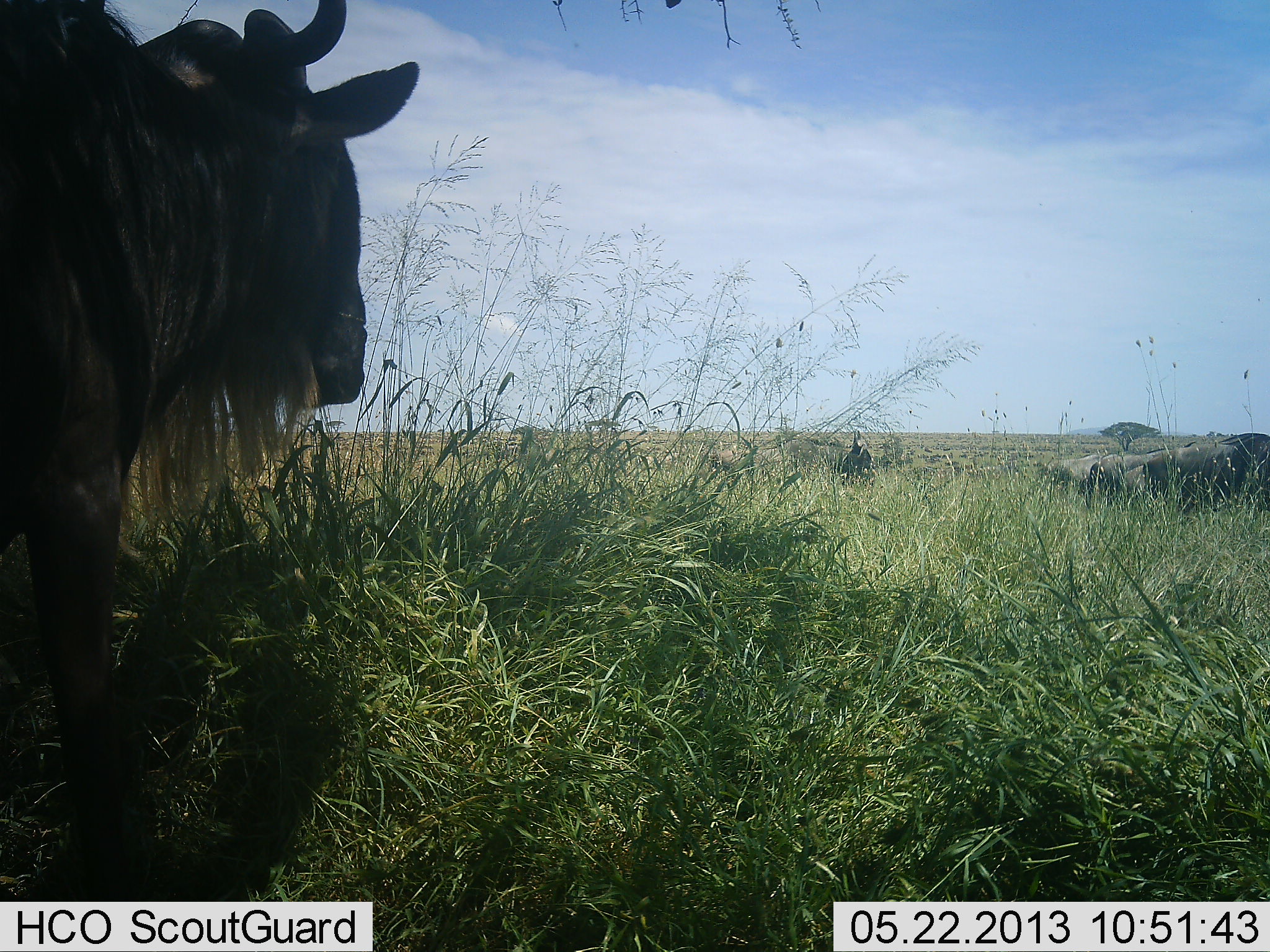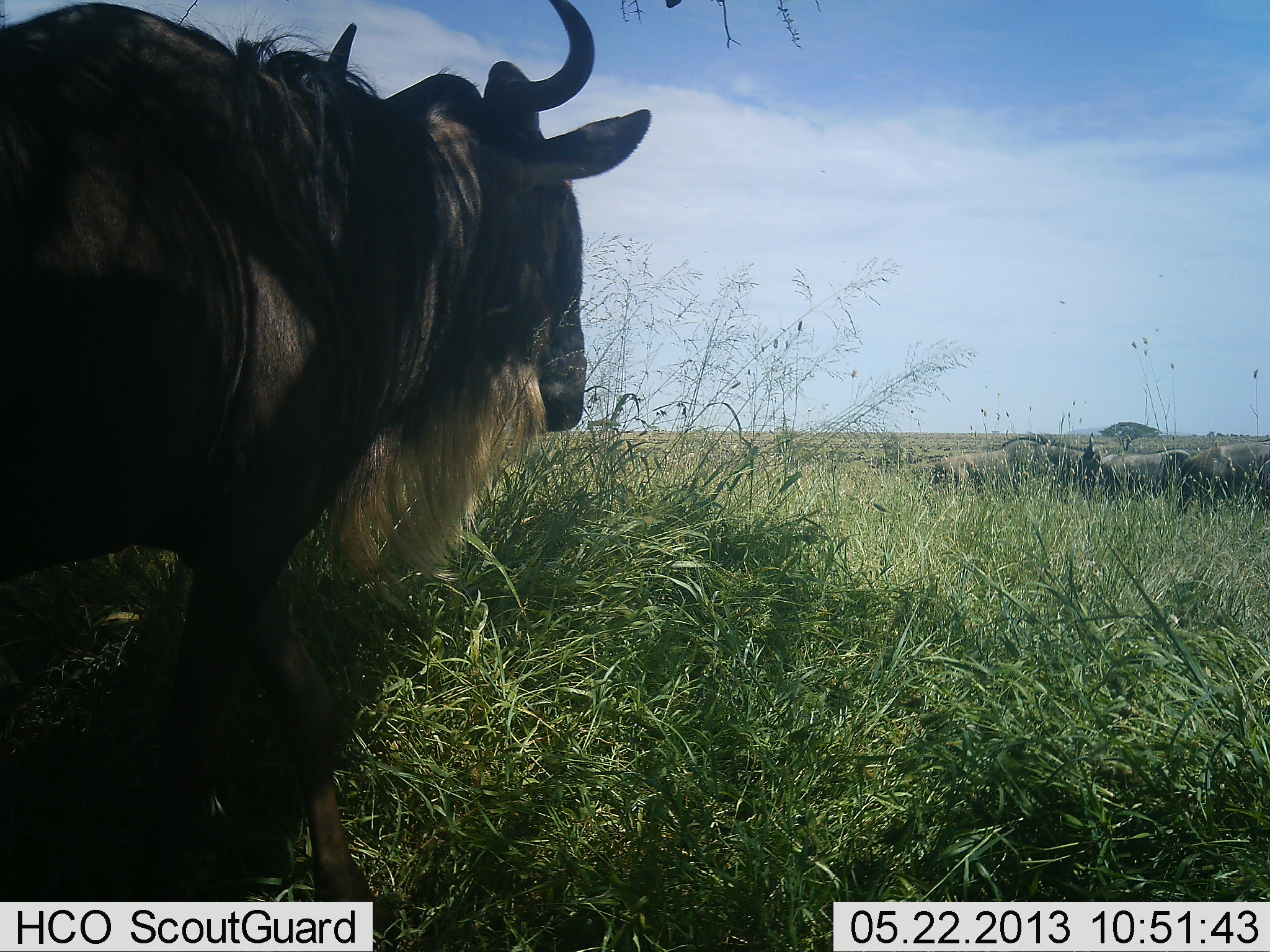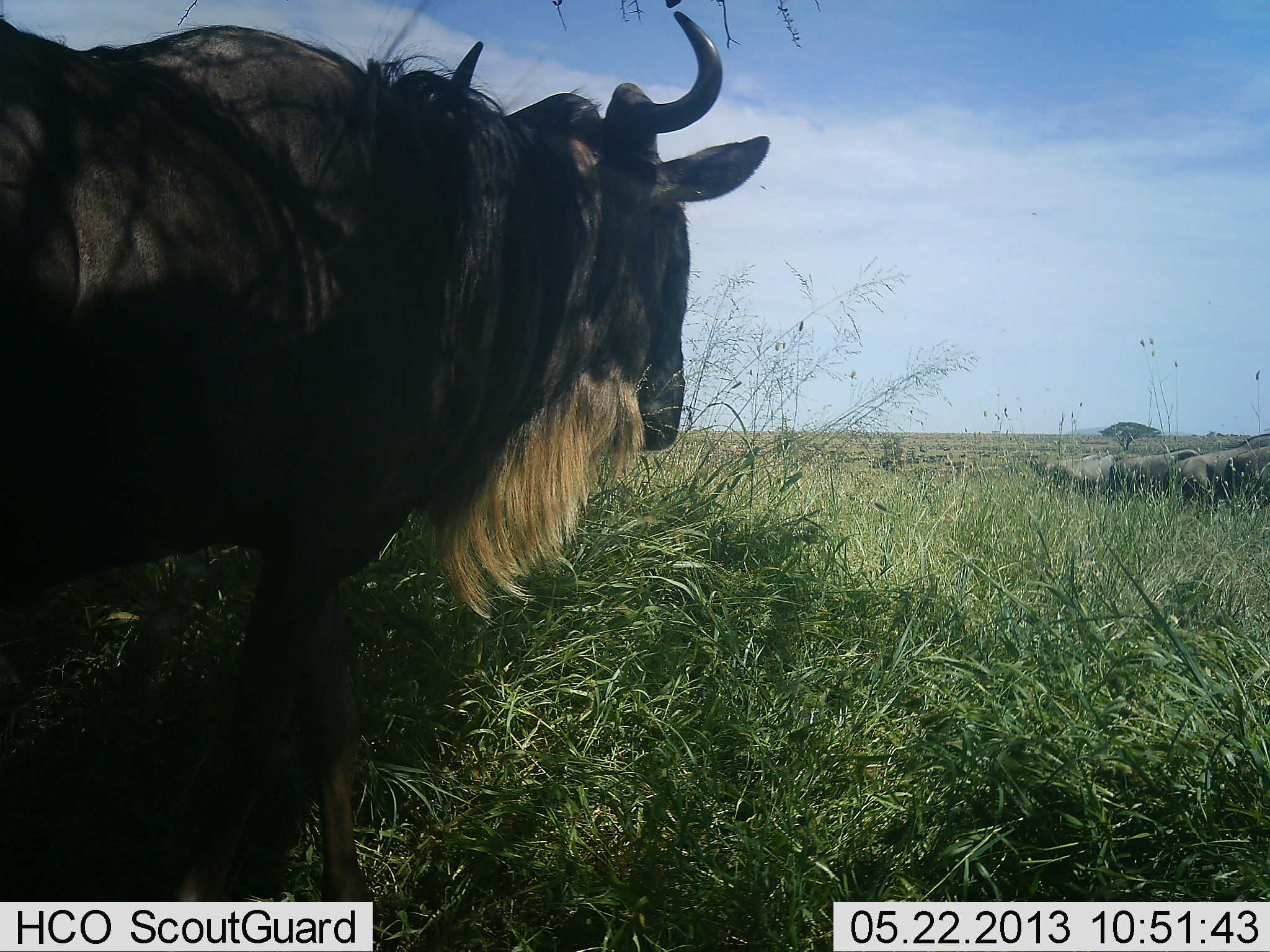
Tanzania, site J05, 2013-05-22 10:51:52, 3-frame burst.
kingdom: Animalia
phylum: Chordata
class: Mammalia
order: Artiodactyla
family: Bovidae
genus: Connochaetes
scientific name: Connochaetes taurinus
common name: blue wildebeest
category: wildebeest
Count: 5.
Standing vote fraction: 10%.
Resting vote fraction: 0%.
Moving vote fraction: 100%.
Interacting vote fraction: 0%.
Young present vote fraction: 0%.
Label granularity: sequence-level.